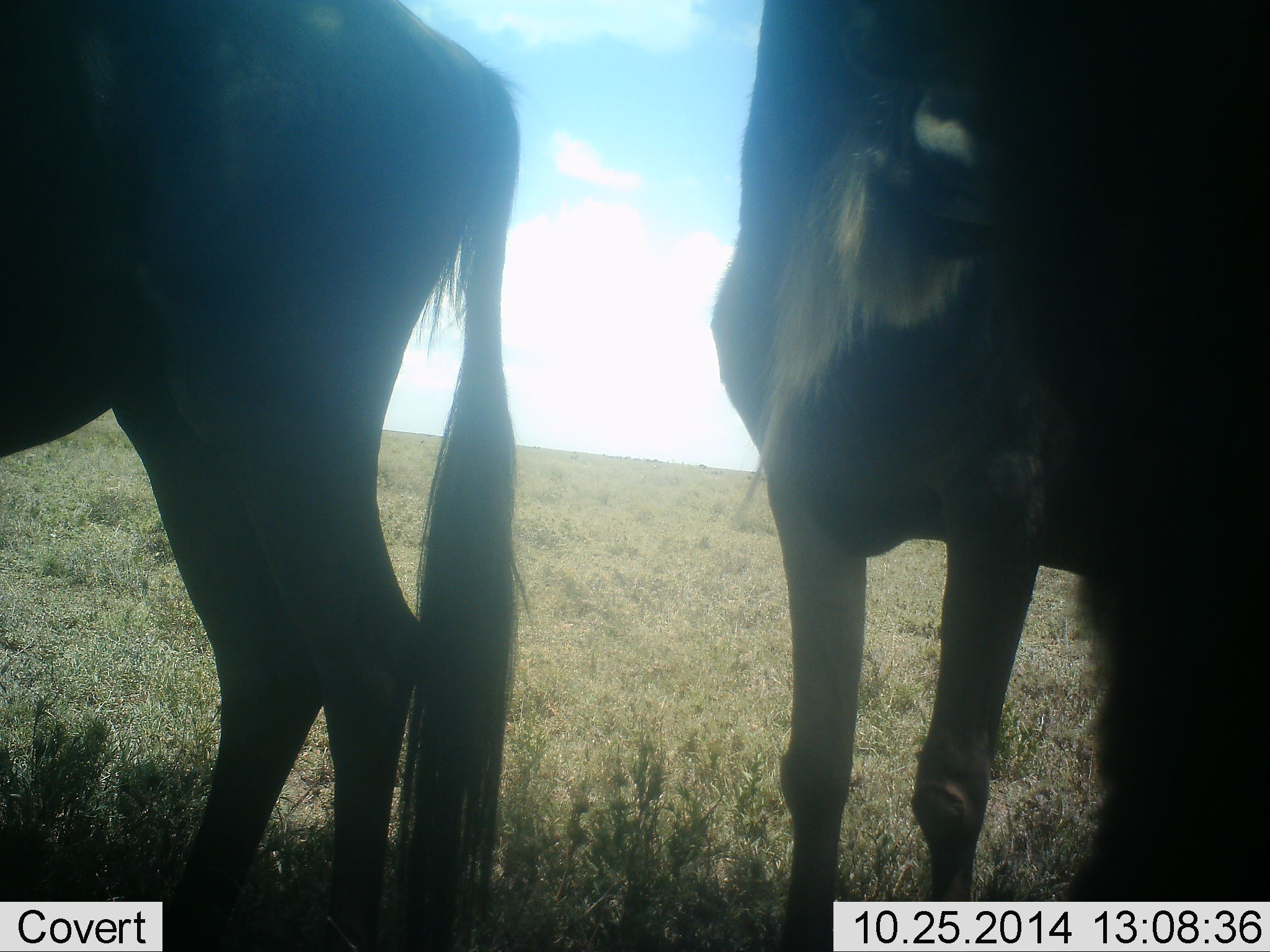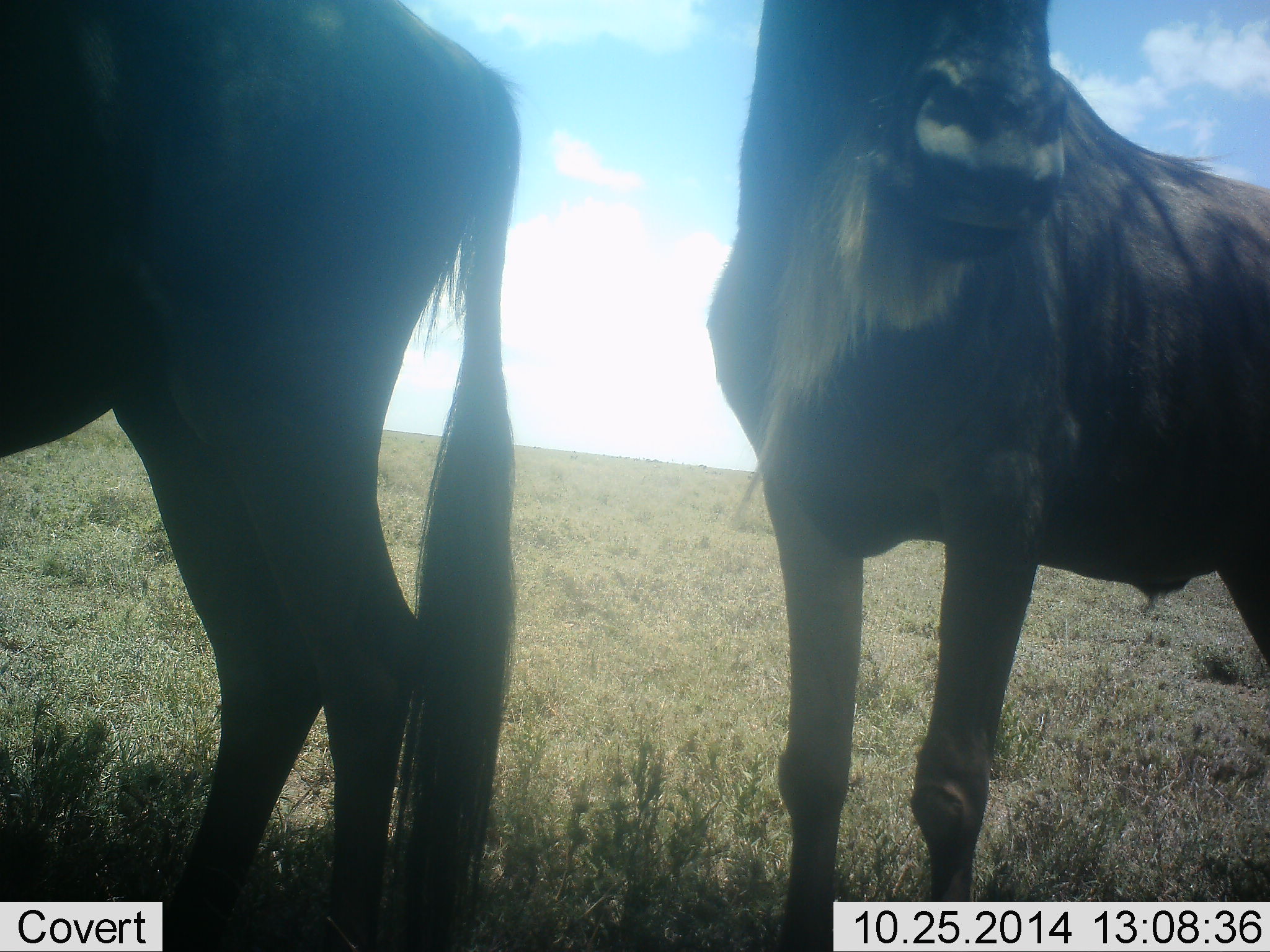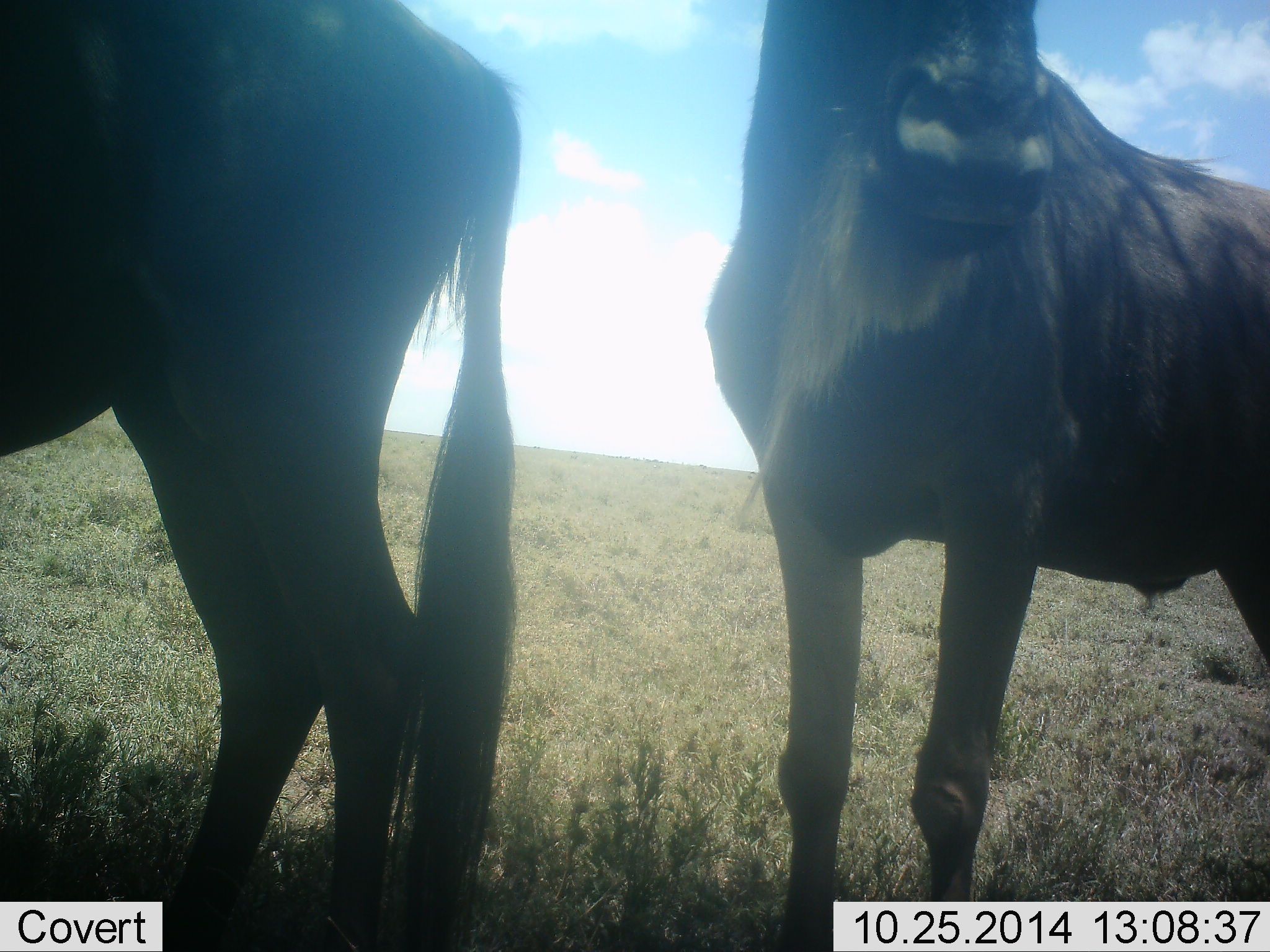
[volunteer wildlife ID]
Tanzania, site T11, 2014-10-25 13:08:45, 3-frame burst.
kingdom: Animalia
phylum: Chordata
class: Mammalia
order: Artiodactyla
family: Bovidae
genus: Connochaetes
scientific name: Connochaetes taurinus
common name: blue wildebeest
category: wildebeest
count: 3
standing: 100%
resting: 0%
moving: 0%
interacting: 0%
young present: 0%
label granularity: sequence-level